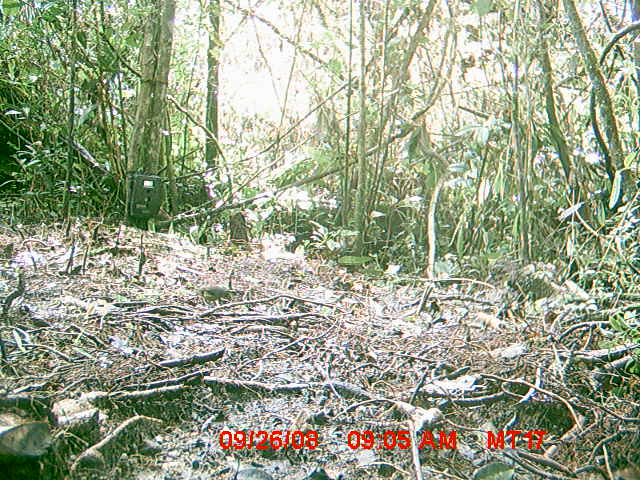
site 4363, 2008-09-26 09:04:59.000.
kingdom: Animalia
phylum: Chordata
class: Aves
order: Passeriformes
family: Muscicapidae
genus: Copsychus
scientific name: Copsychus albospecularis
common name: madagascar magpie-robin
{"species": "Copsychus albospecularis (madagascar magpie-robin)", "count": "1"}